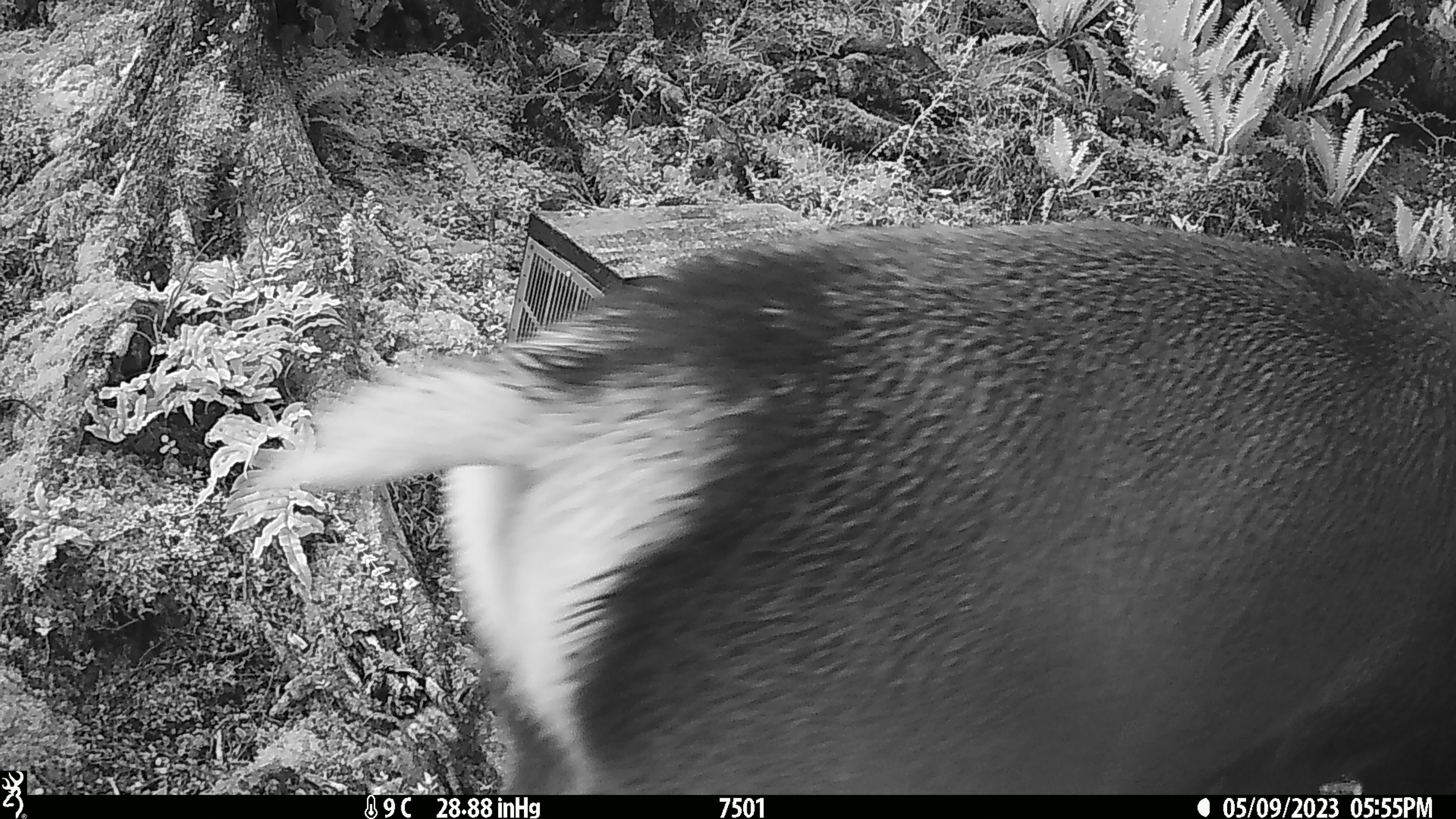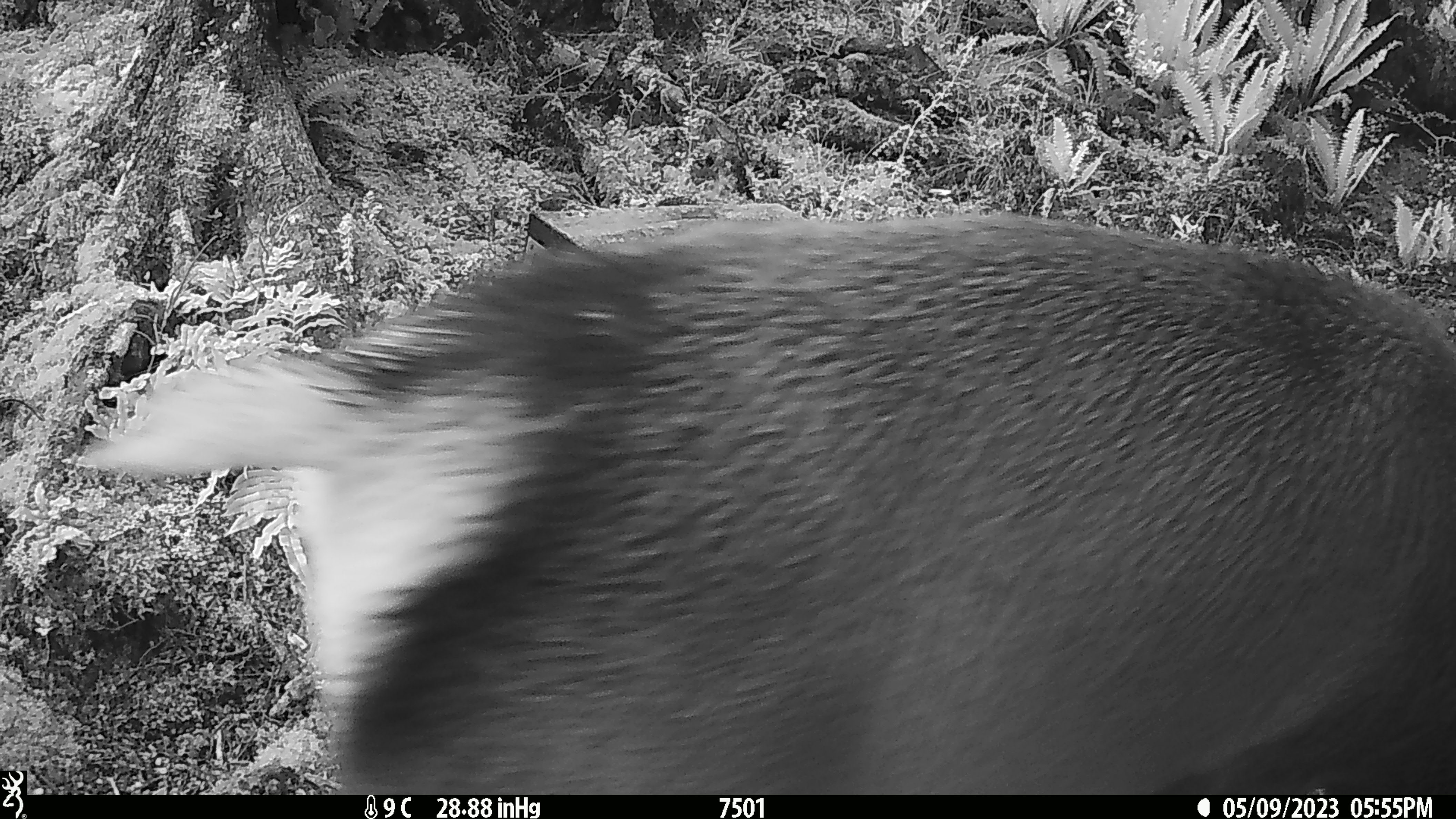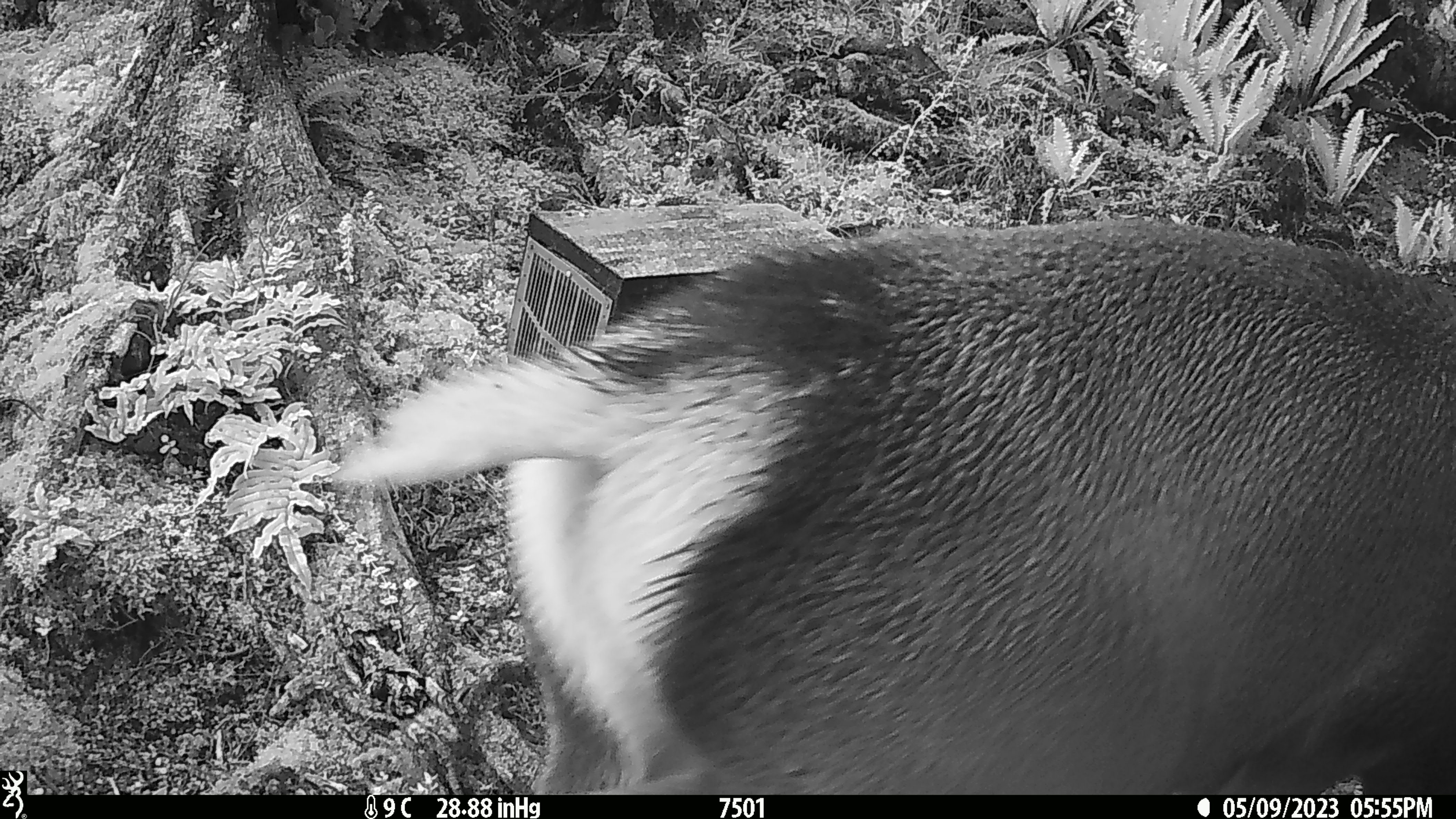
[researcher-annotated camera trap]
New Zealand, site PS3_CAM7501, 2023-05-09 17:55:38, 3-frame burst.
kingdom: Animalia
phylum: Chordata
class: Mammalia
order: Artiodactyla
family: Cervidae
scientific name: Cervidae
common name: deer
Deer (Cervidae).